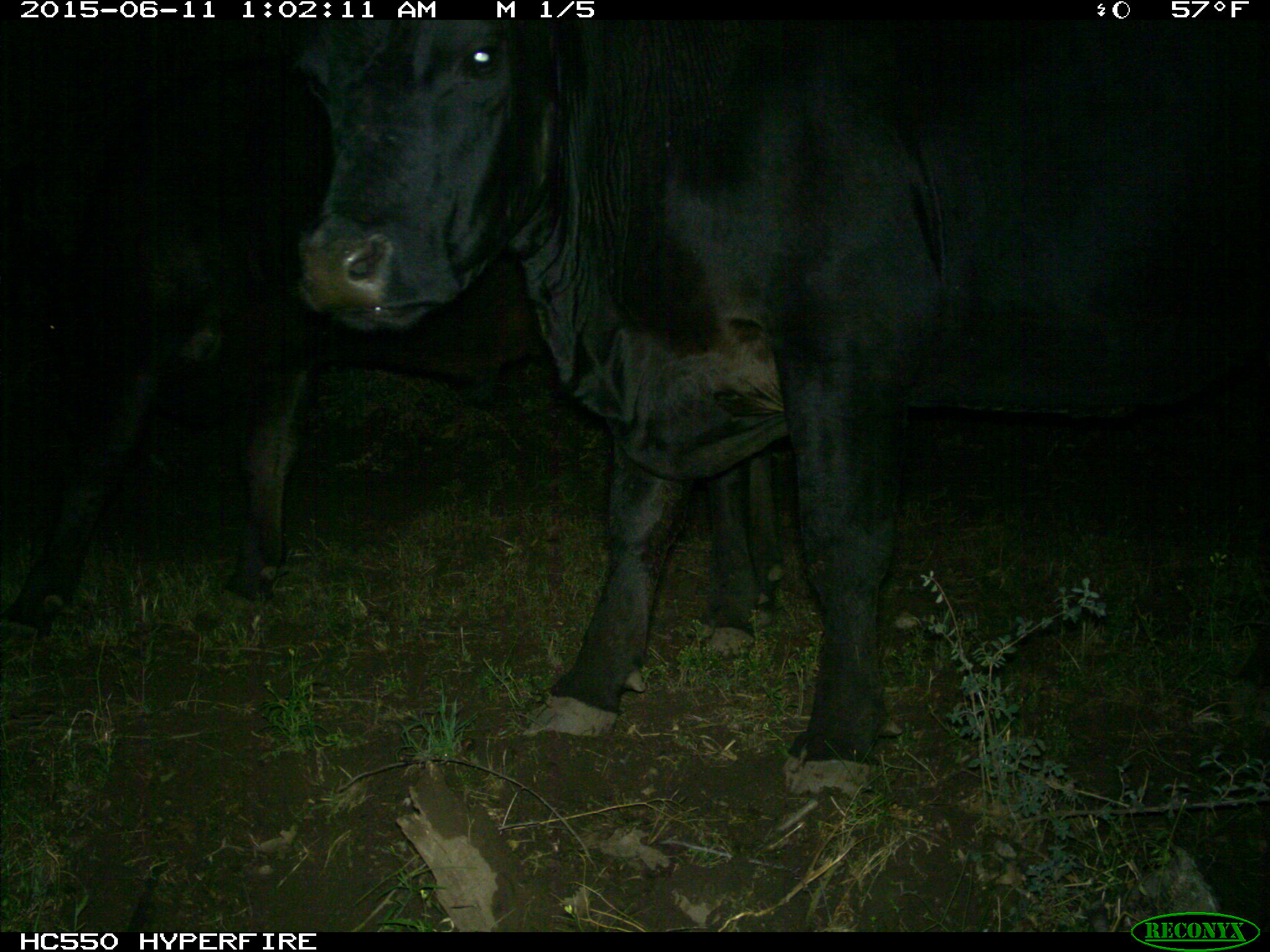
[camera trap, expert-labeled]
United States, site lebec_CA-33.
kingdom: Animalia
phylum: Chordata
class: Mammalia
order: Artiodactyla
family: Bovidae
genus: Bos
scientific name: Bos taurus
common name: domestic cow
Bos taurus (domestic cow).